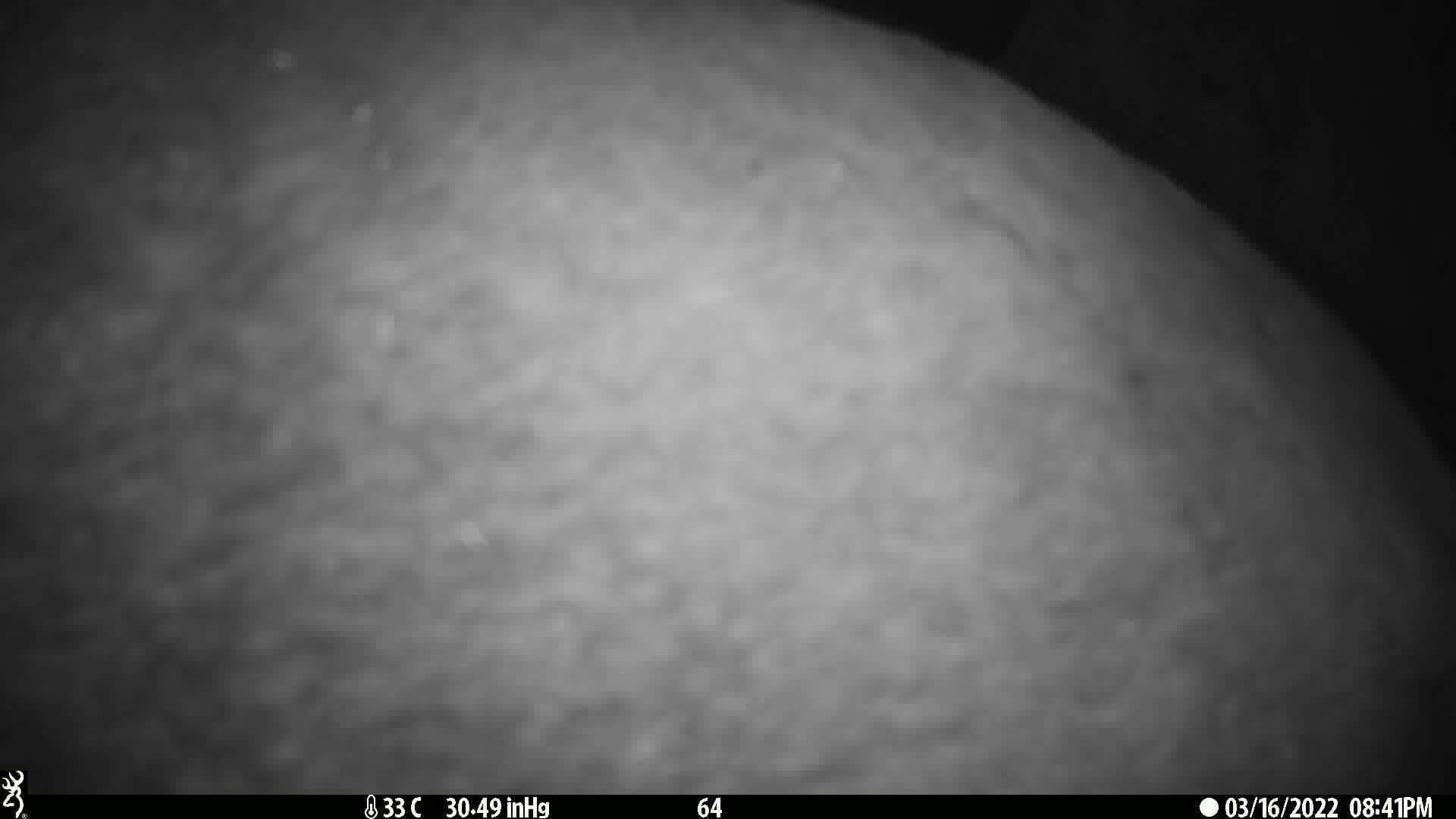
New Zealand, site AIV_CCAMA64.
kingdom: Animalia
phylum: Chordata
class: Mammalia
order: Carnivora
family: Otariidae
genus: Phocarctos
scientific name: Phocarctos hookeri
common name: new zealand sea lion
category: sealion